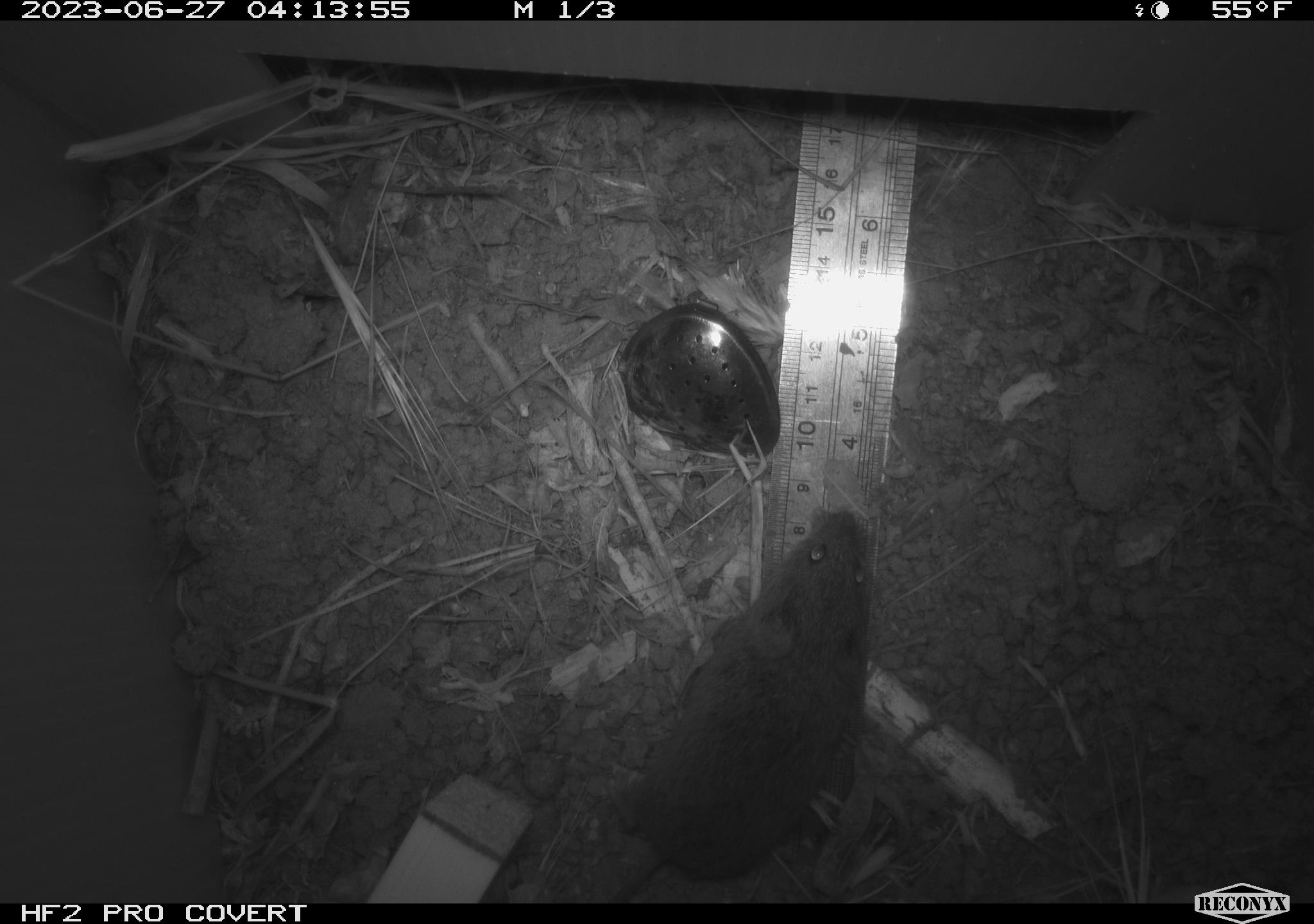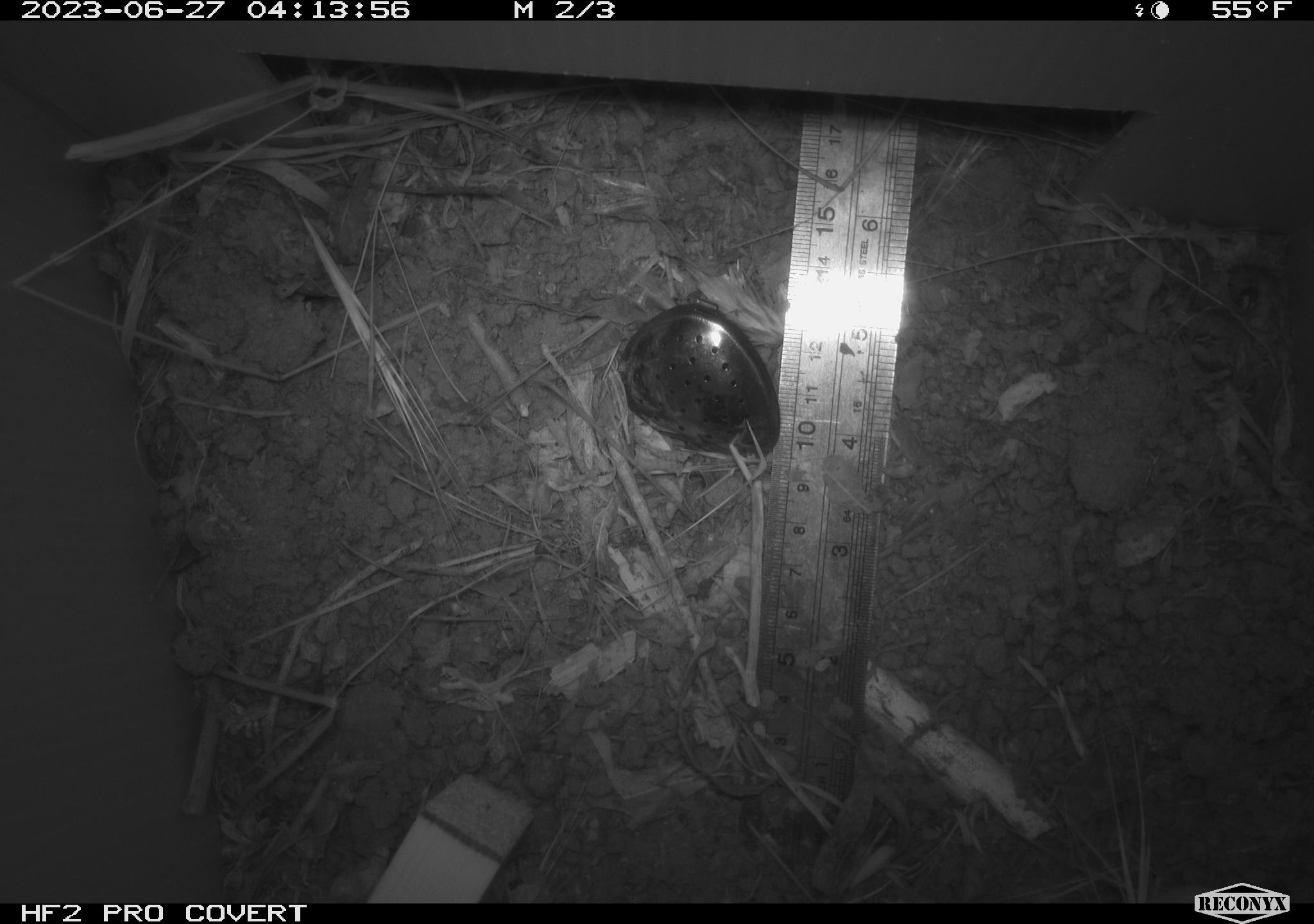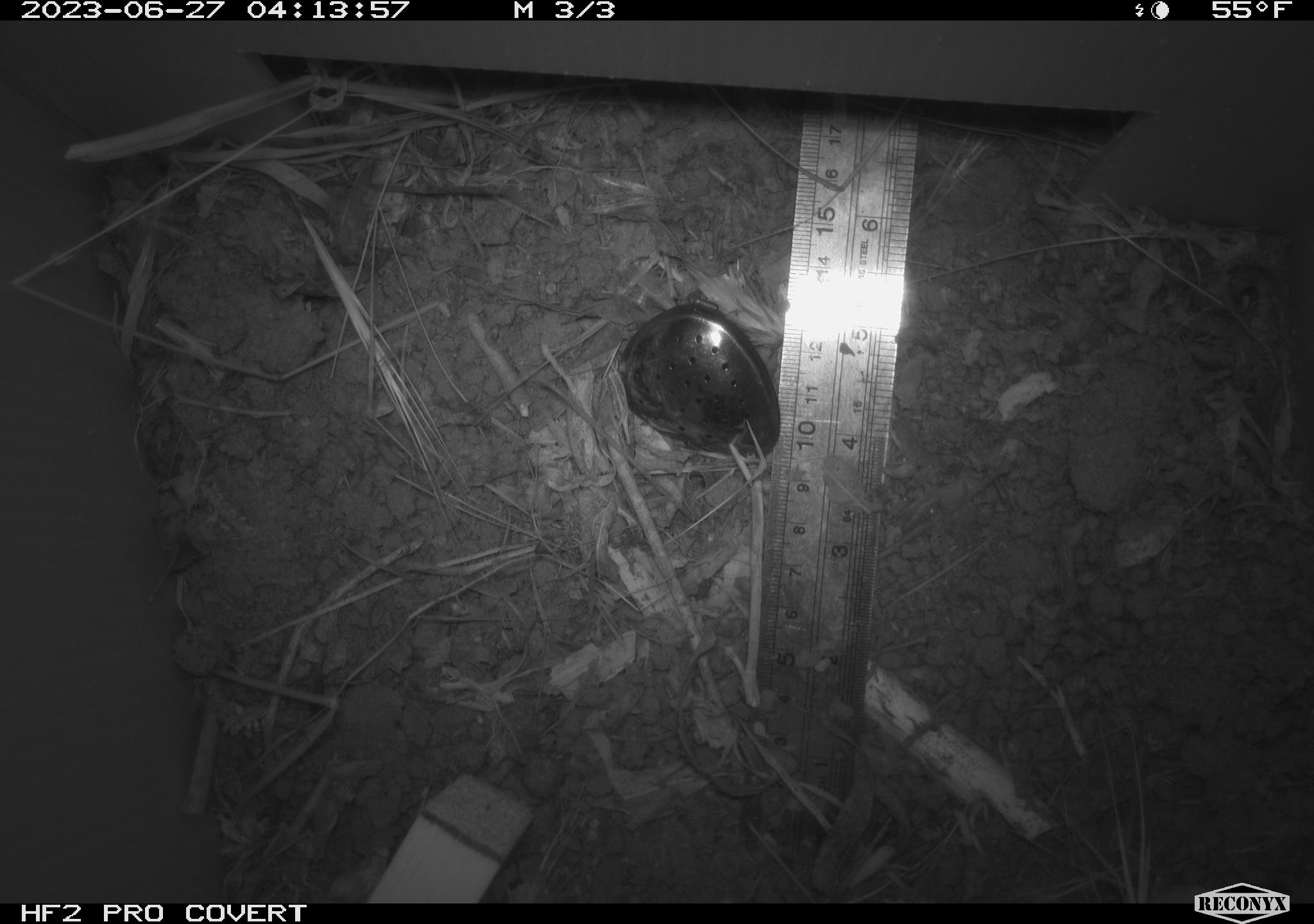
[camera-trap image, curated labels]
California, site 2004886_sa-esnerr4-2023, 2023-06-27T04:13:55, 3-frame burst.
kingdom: Animalia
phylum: Chordata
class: Mammalia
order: Rodentia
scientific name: Rodentia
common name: mouse species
Mouse species (Rodentia).